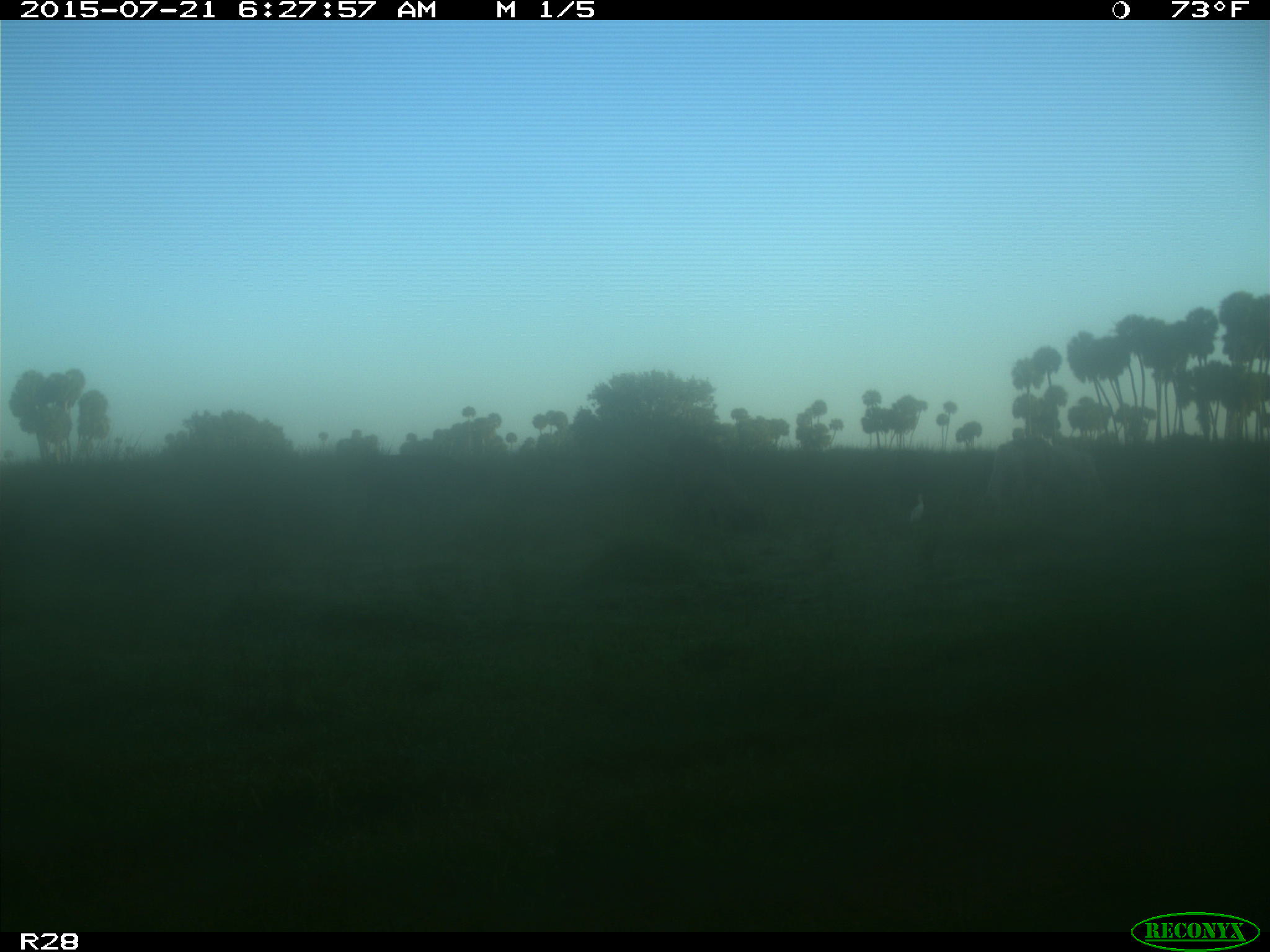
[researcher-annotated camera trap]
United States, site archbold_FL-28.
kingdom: Animalia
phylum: Chordata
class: Mammalia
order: Artiodactyla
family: Bovidae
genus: Bos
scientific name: Bos taurus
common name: domestic cow